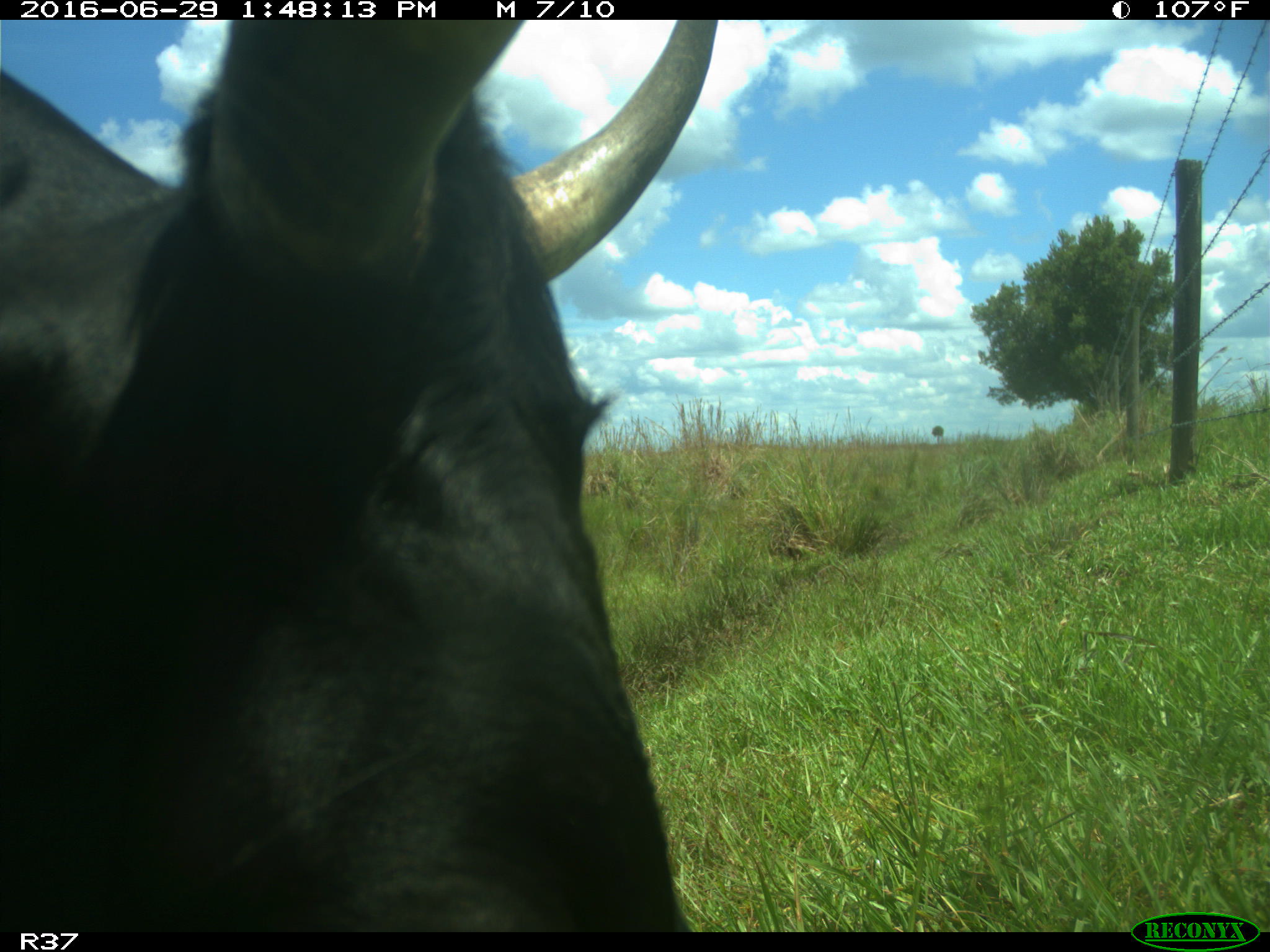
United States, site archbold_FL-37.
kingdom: Animalia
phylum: Chordata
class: Mammalia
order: Artiodactyla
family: Bovidae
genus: Bos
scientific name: Bos taurus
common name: domestic cow